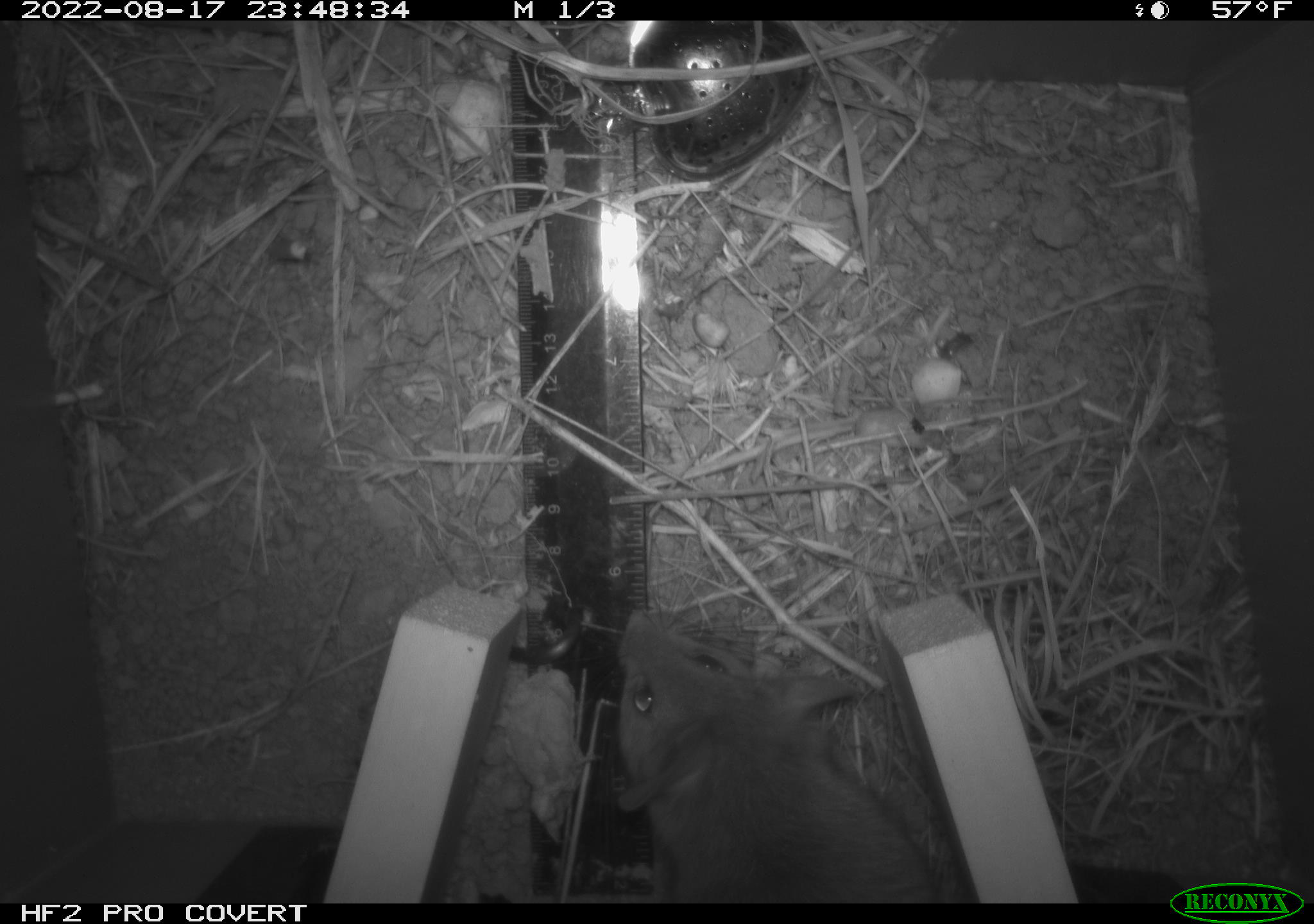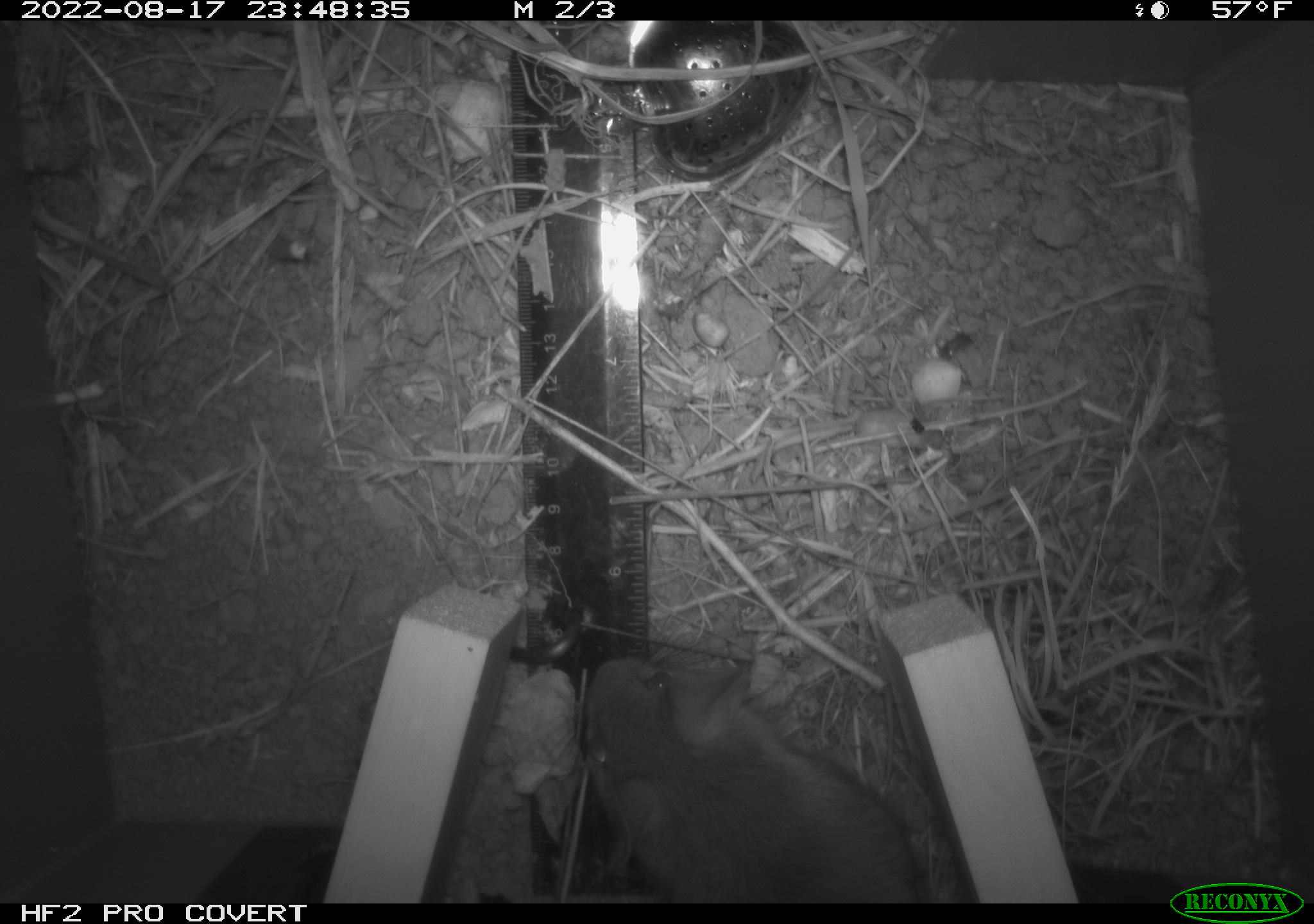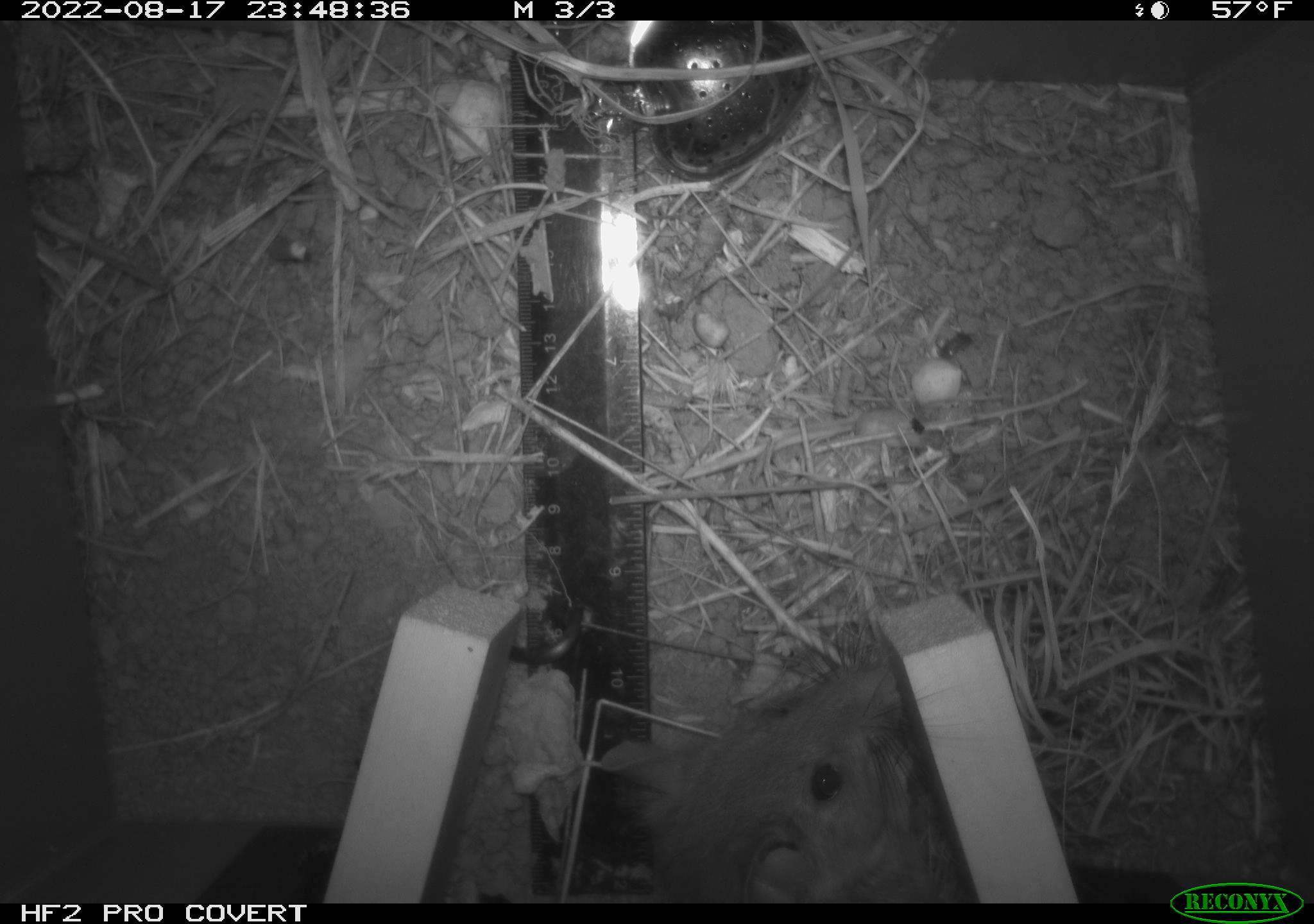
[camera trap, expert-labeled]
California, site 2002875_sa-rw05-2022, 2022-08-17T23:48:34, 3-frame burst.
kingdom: Animalia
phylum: Chordata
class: Mammalia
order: Rodentia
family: Cricetidae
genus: Neotoma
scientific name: Neotoma fuscipes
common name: dusky-footed woodrat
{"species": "dusky-footed woodrat (Neotoma fuscipes)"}